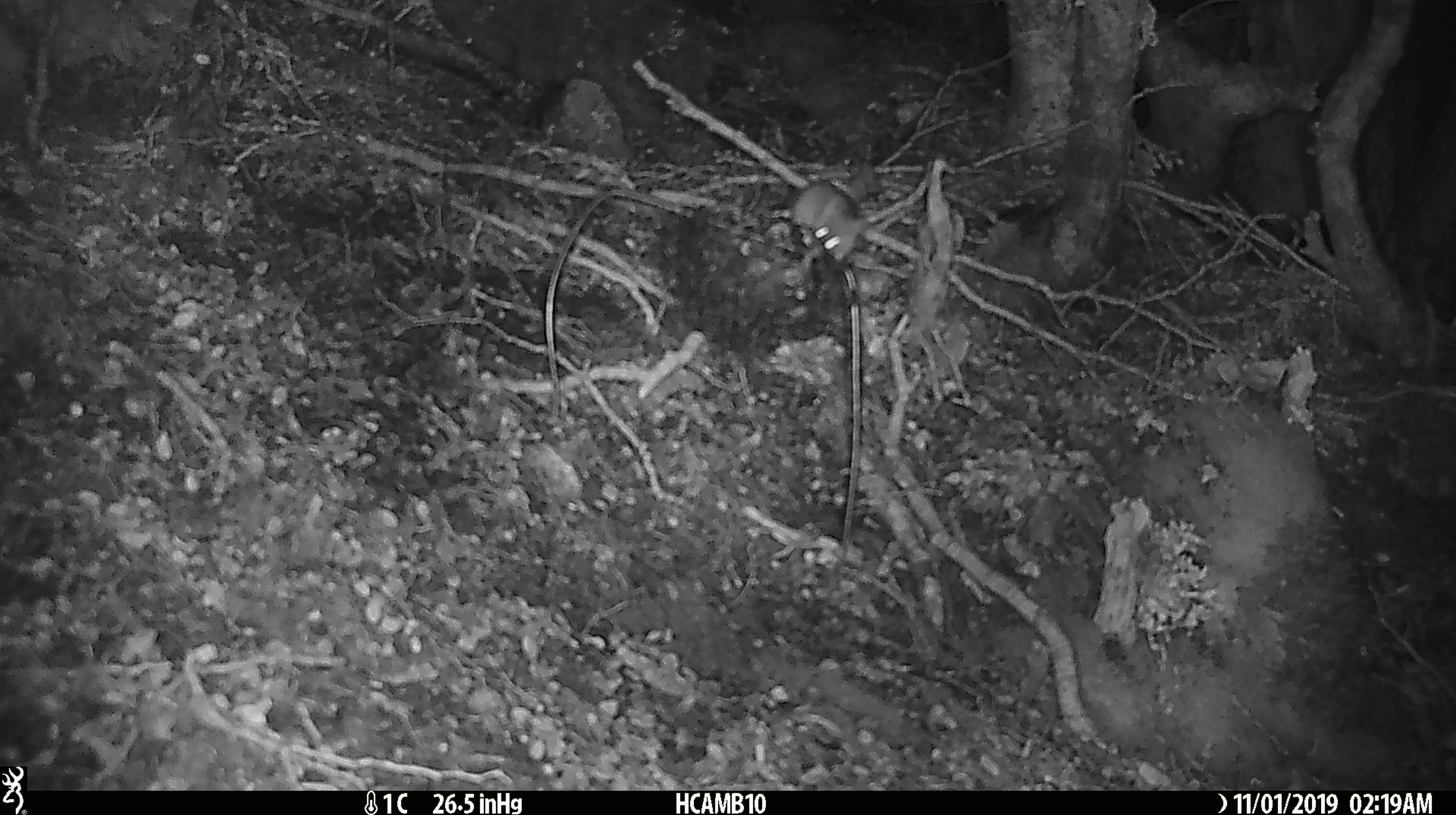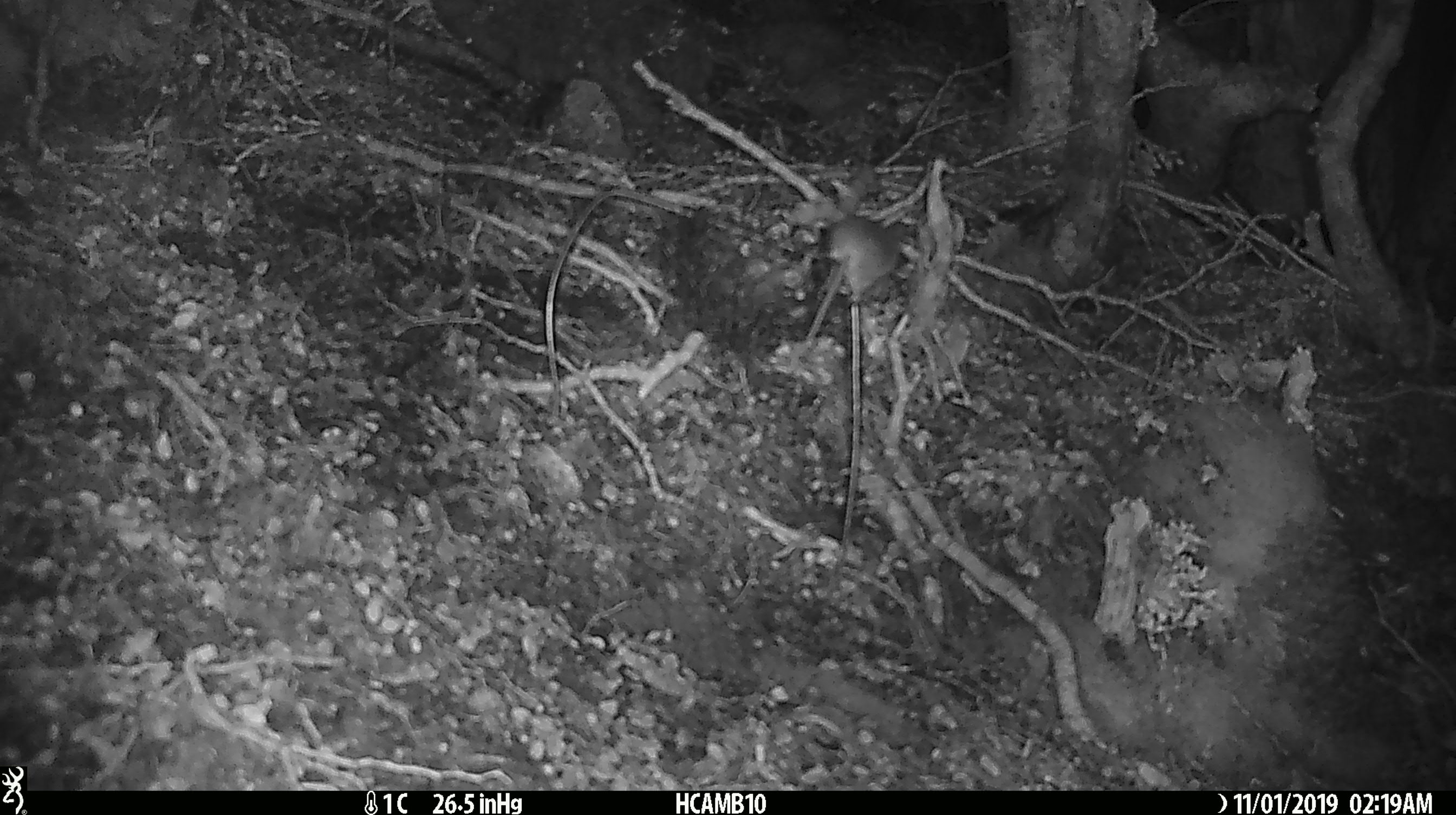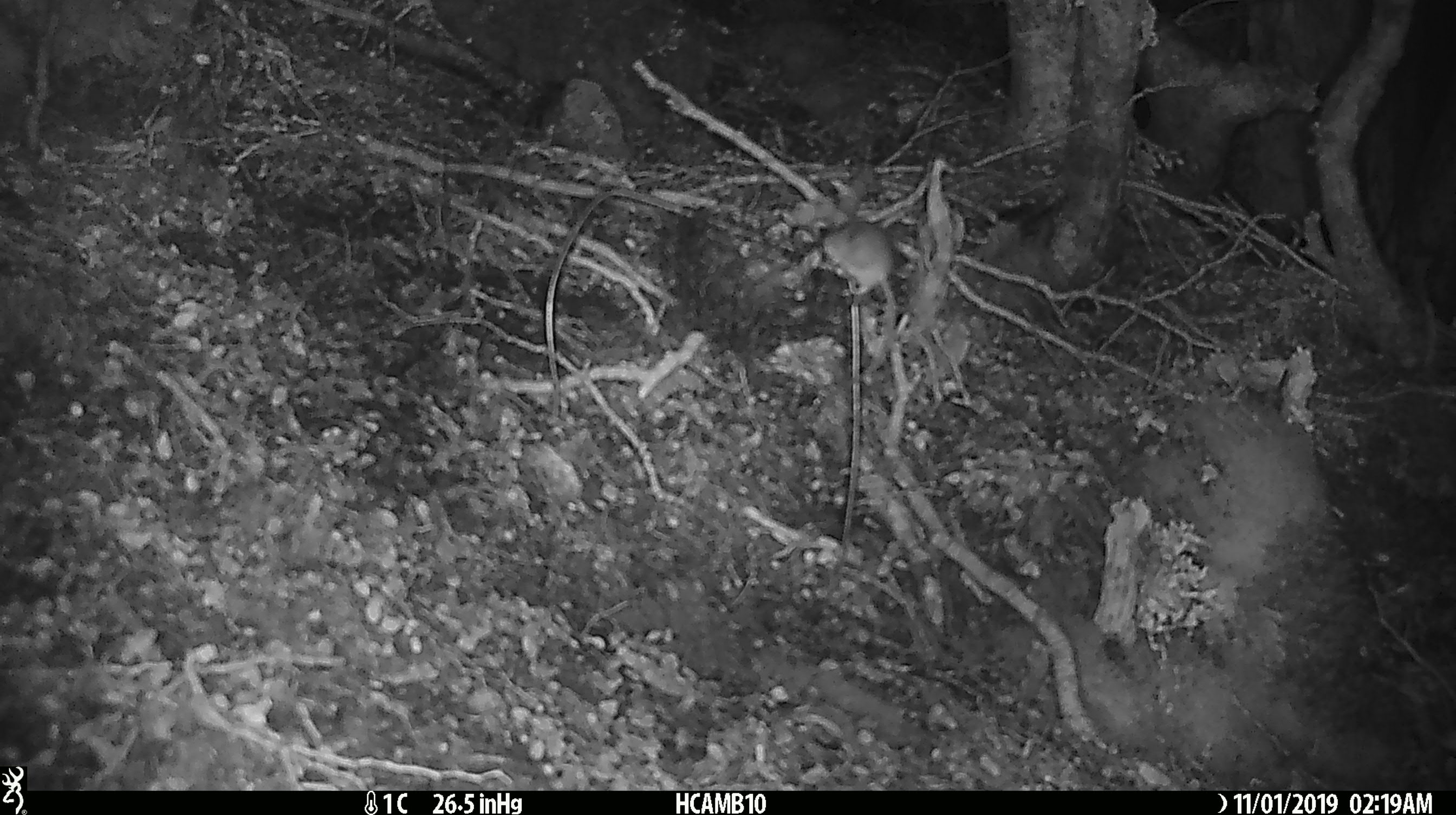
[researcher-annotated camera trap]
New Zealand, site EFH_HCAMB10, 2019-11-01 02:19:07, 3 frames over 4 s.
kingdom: Animalia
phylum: Chordata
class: Mammalia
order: Rodentia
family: Muridae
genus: Mus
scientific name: Mus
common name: mouse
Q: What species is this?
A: Mouse (Mus).